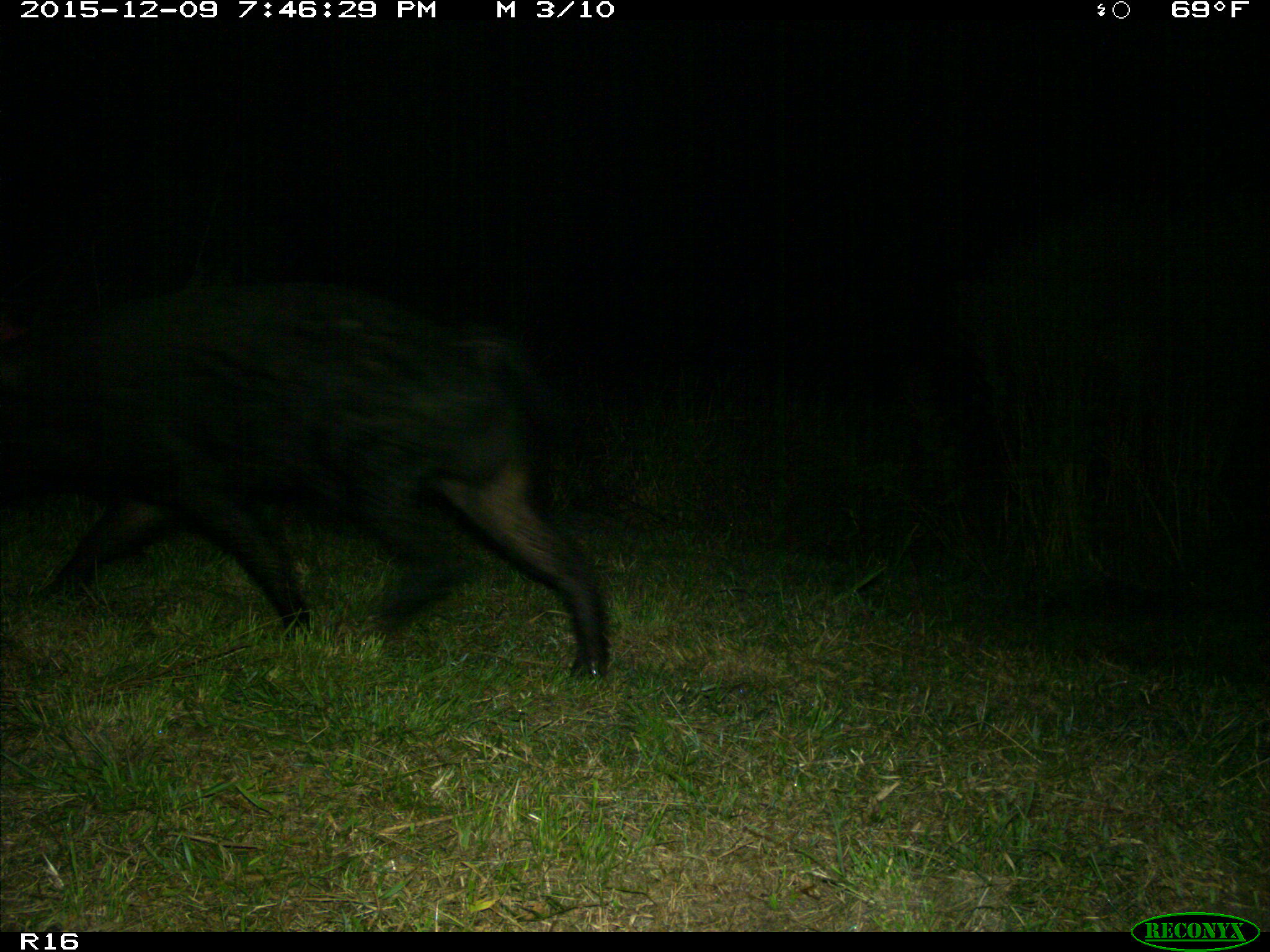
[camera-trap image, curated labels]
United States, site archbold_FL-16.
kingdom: Animalia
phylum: Chordata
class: Mammalia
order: Artiodactyla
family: Suidae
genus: Sus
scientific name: Sus scrofa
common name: wild boar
Sus scrofa (wild boar).